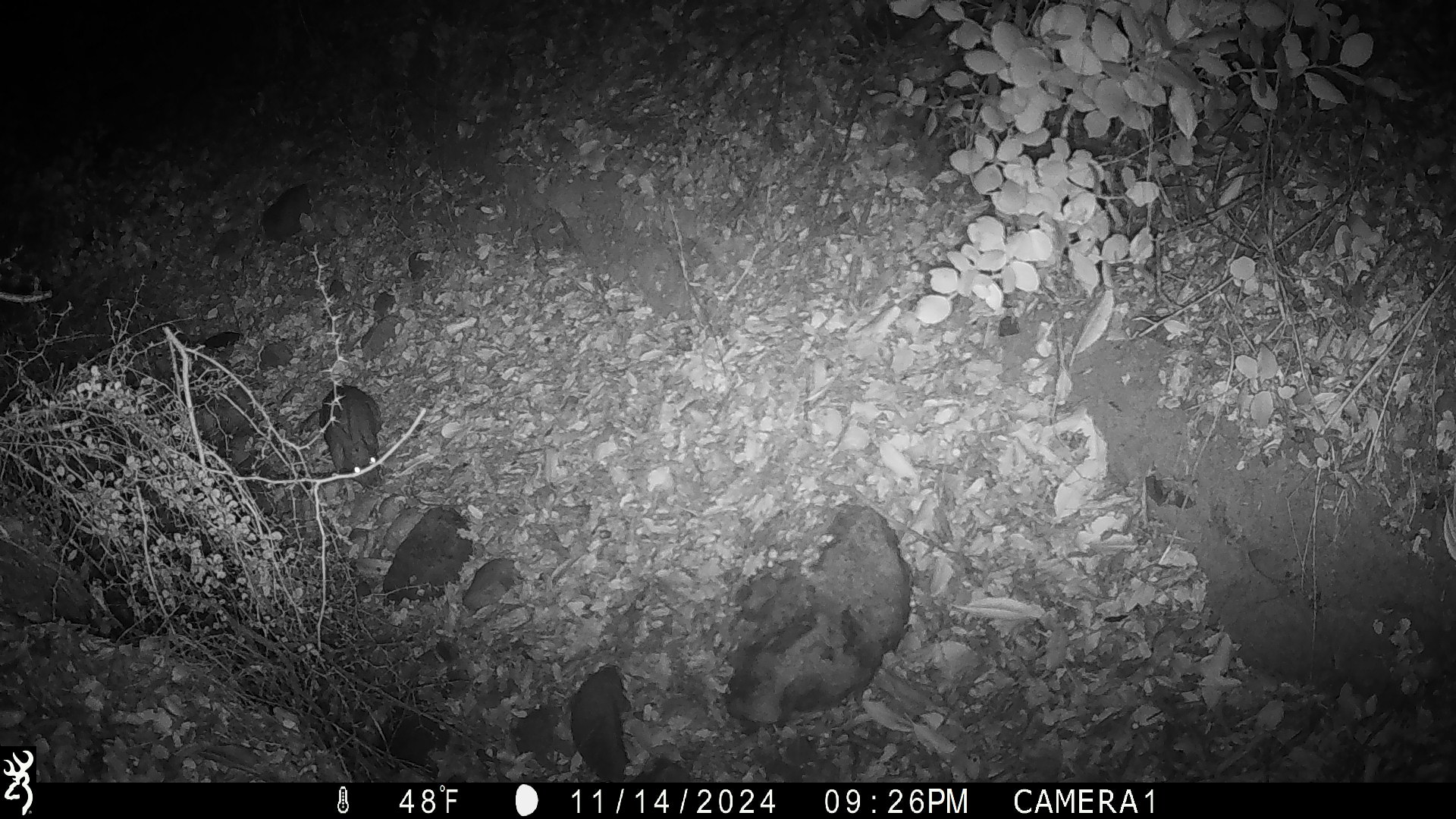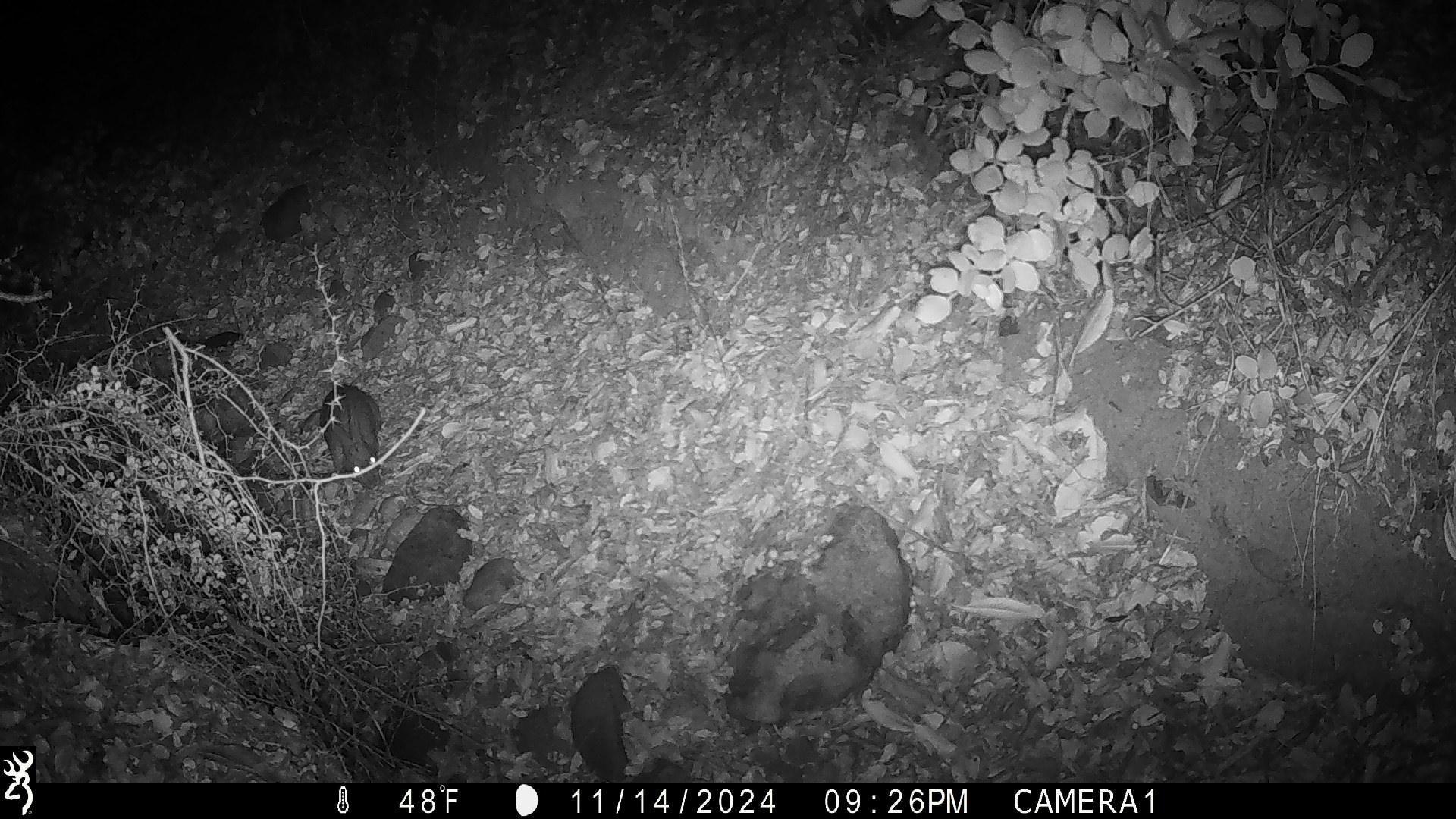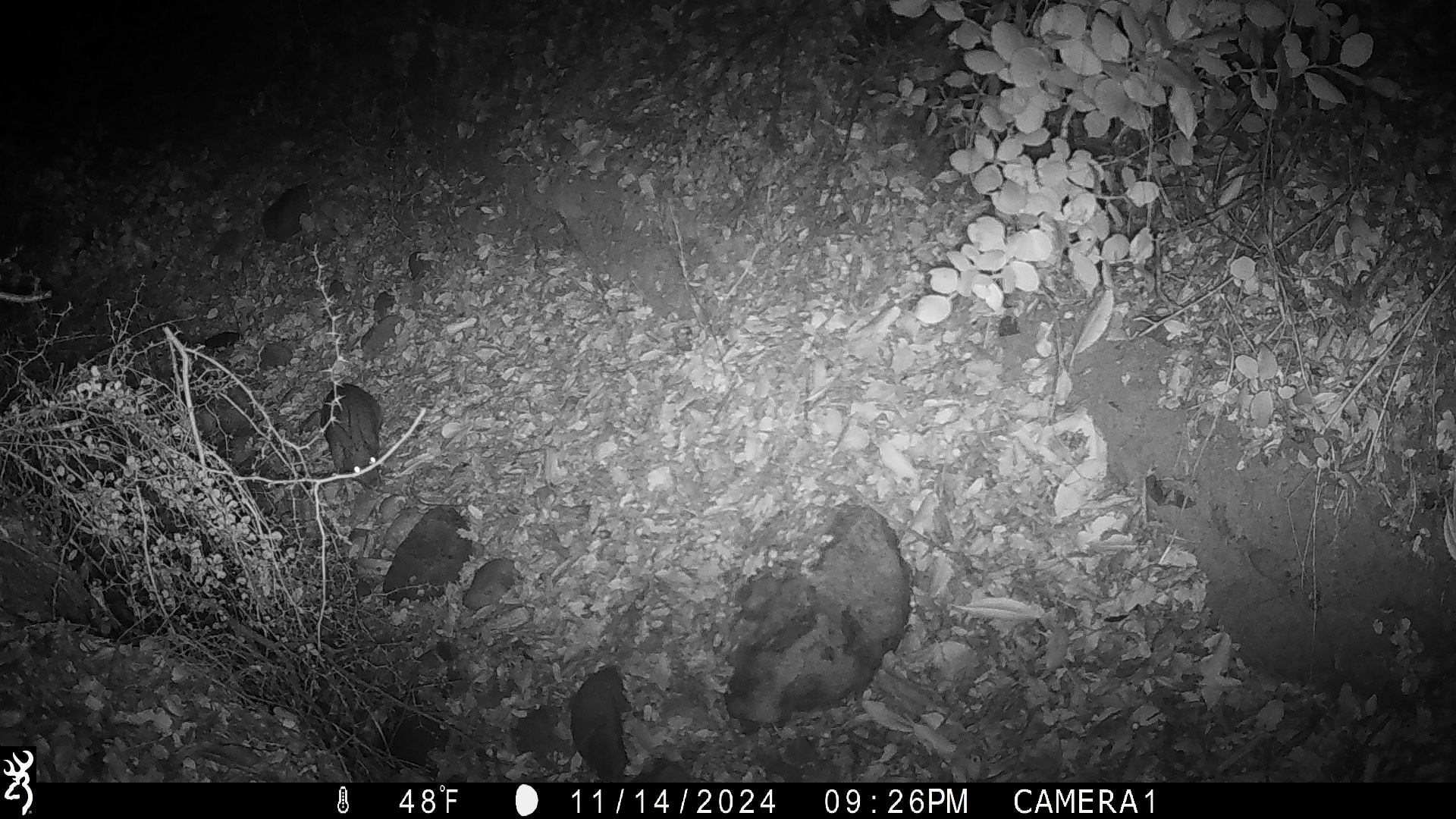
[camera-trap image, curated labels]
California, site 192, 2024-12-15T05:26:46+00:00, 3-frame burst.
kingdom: Animalia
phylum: Chordata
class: Mammalia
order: Lagomorpha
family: Leporidae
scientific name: Leporidae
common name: rabbit